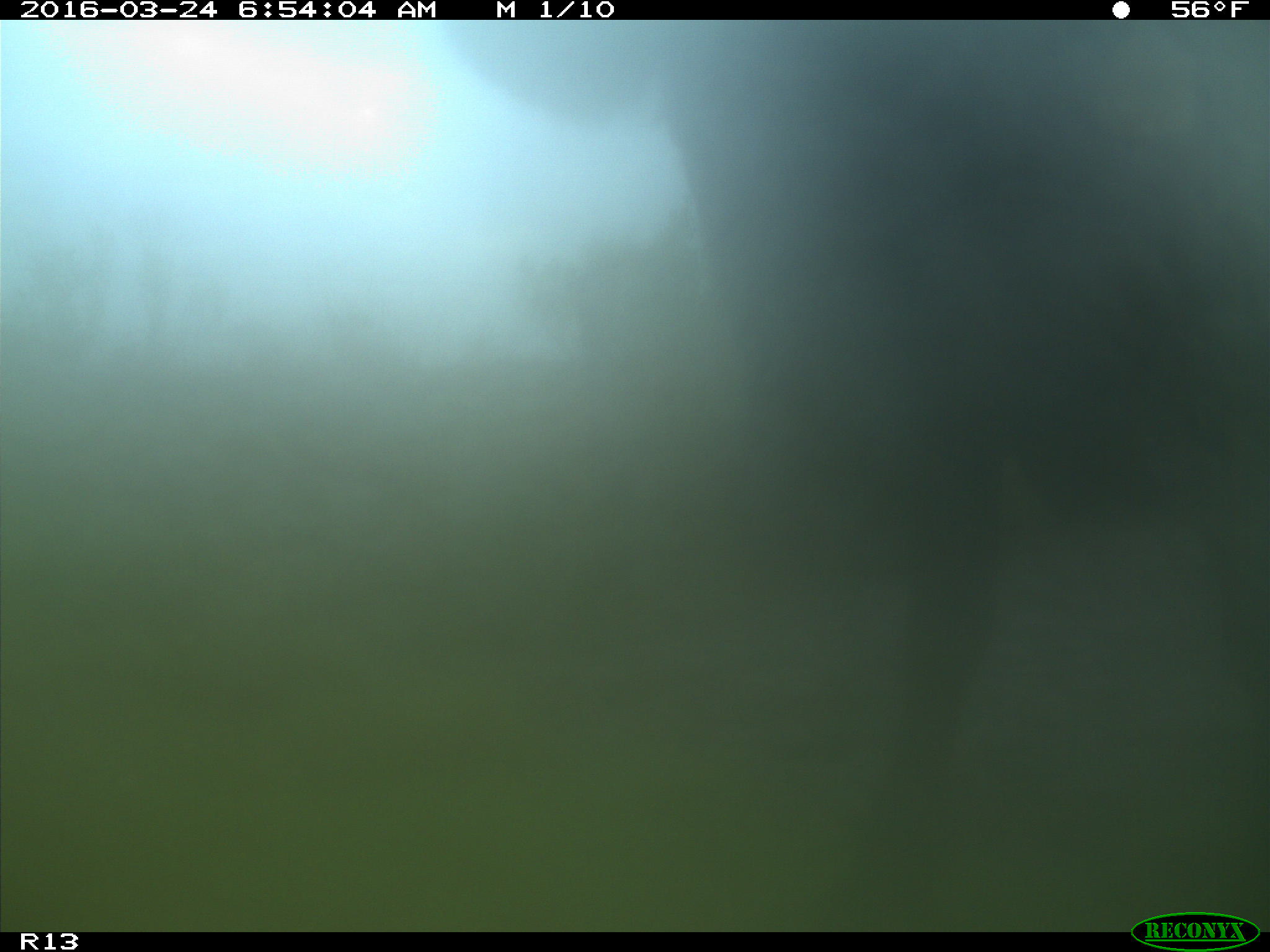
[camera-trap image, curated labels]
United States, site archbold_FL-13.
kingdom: Animalia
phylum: Chordata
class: Mammalia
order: Artiodactyla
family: Bovidae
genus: Bos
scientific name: Bos taurus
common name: domestic cow